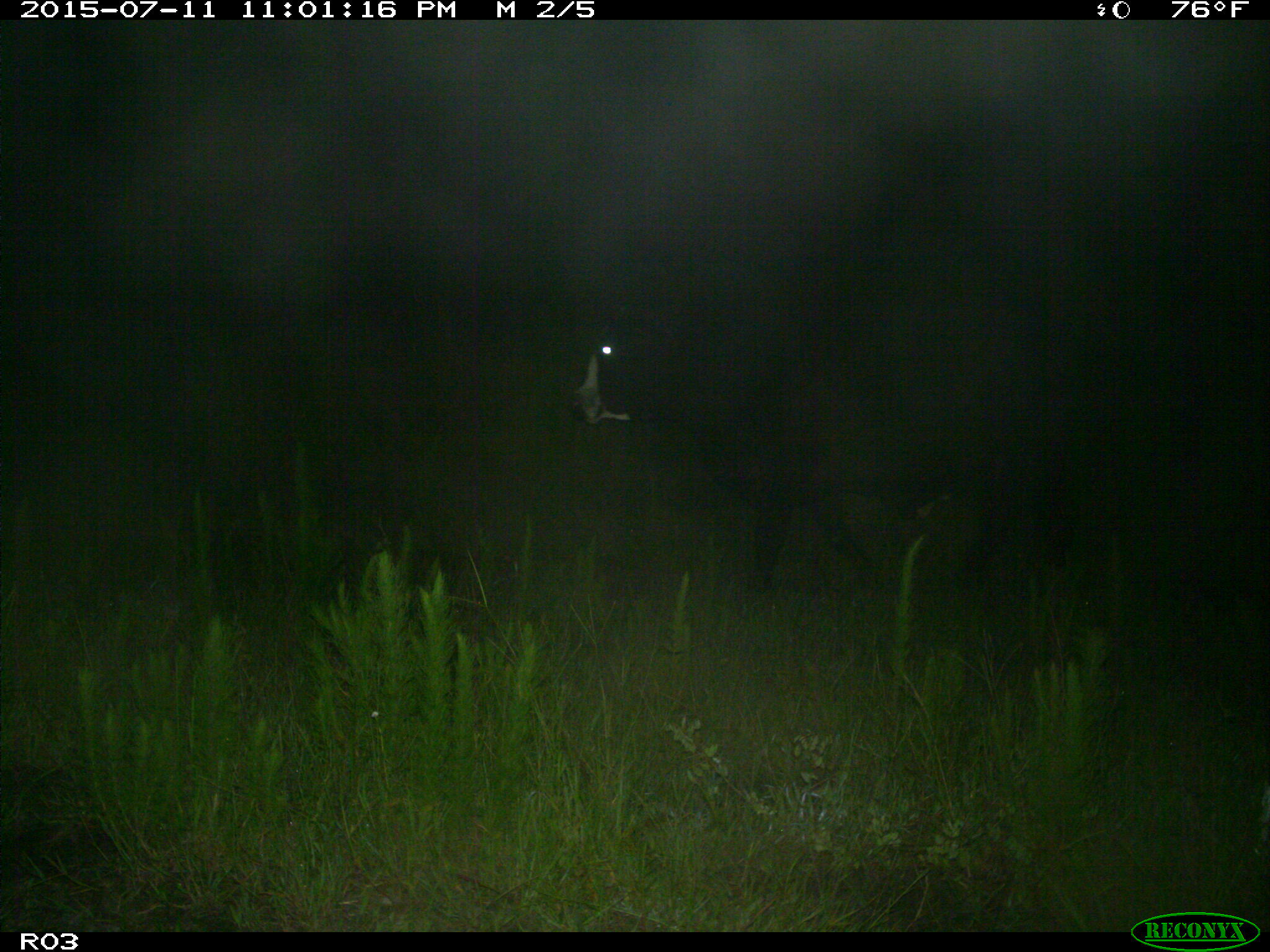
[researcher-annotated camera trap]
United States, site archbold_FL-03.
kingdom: Animalia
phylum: Chordata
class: Mammalia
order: Artiodactyla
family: Bovidae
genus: Bos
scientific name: Bos taurus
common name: domestic cow